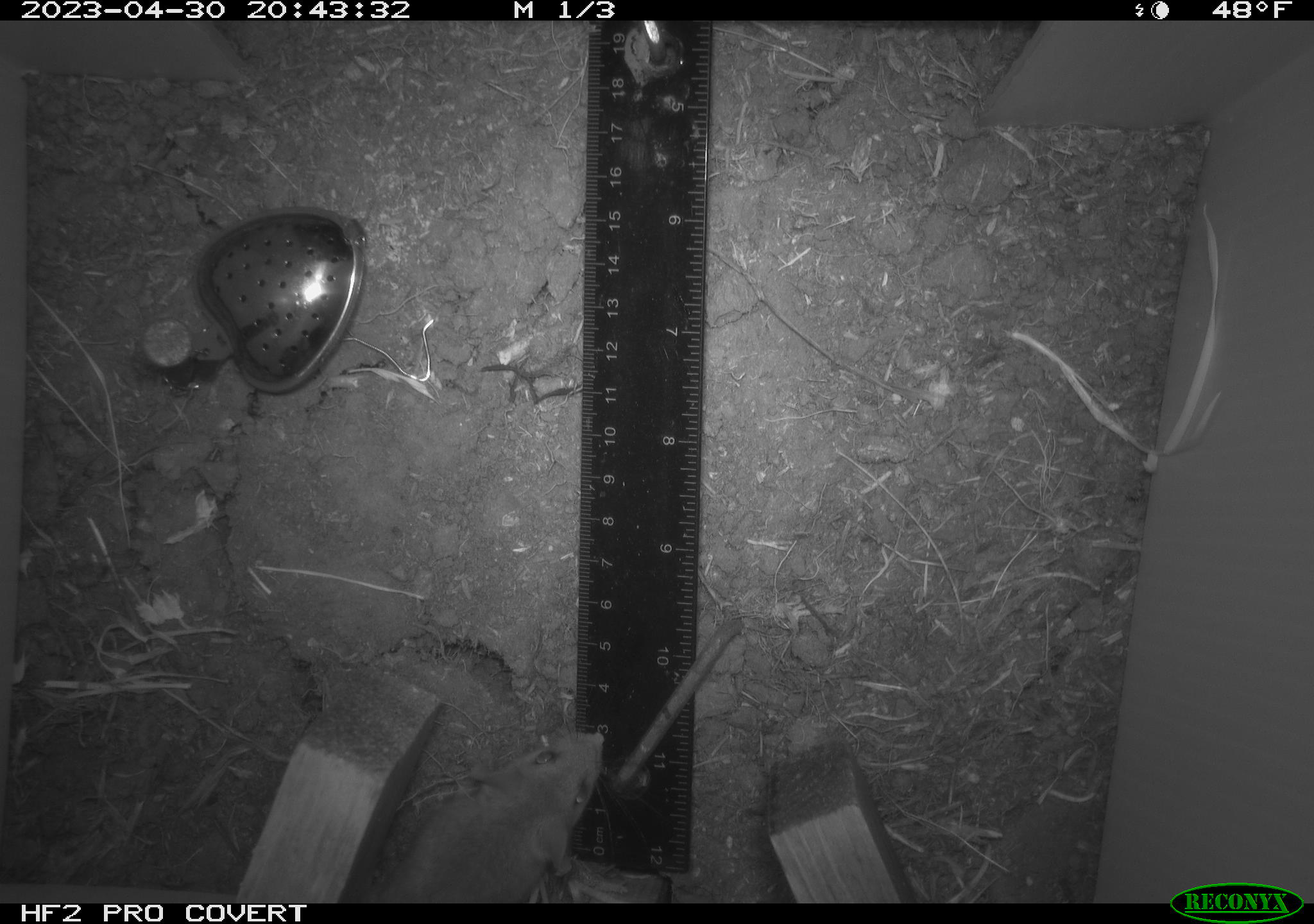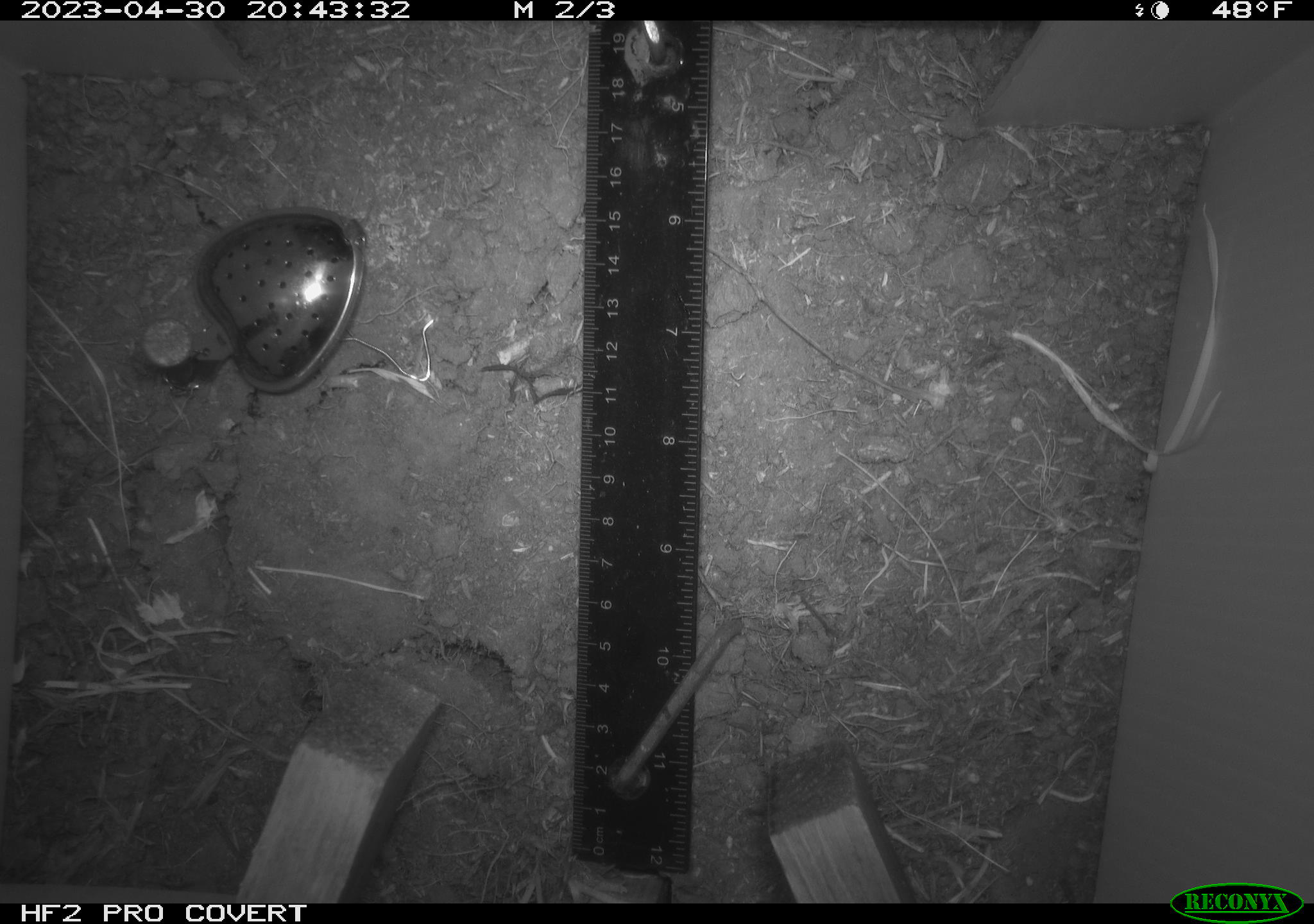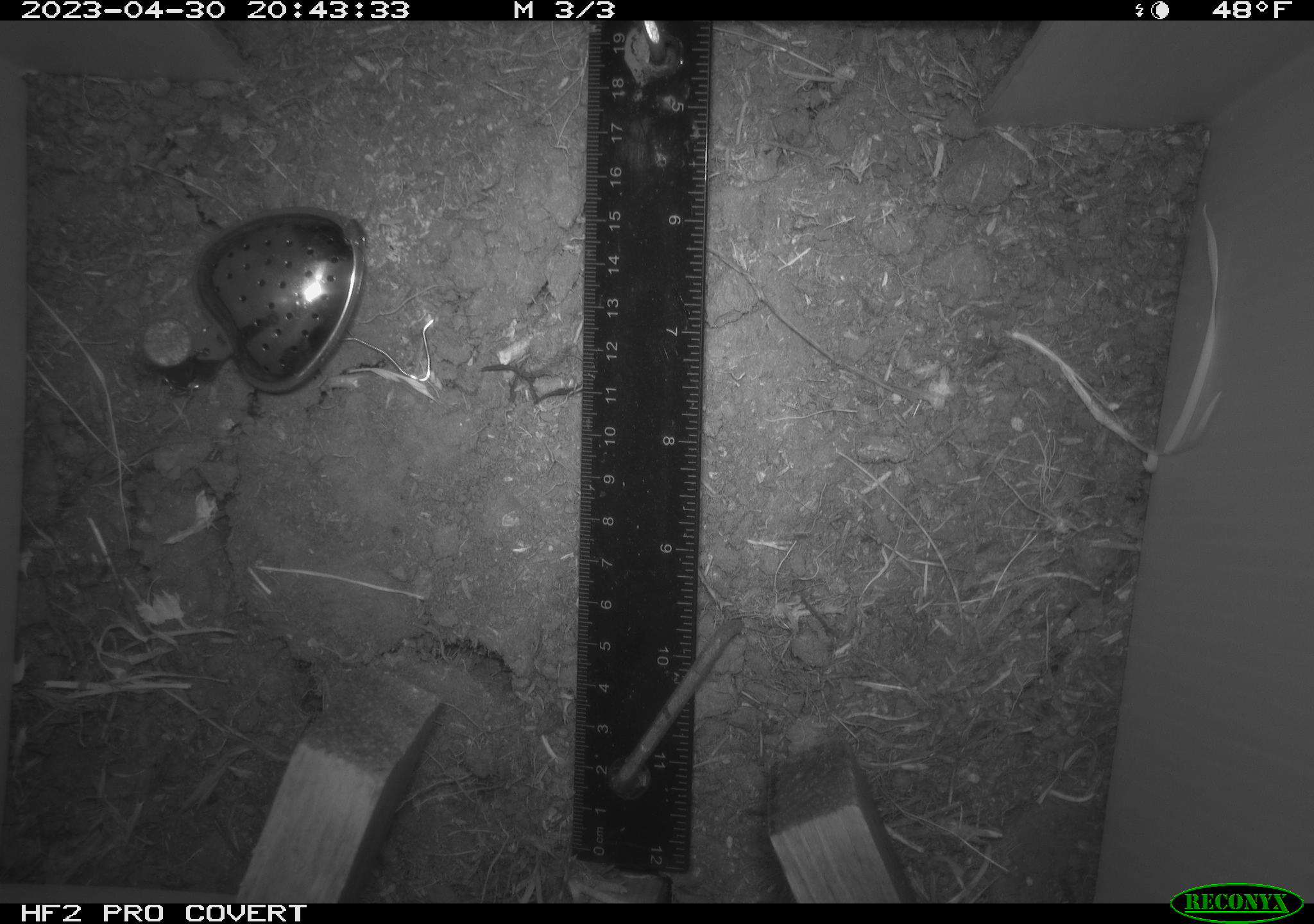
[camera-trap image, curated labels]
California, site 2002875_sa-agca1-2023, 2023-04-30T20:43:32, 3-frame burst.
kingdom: Animalia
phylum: Chordata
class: Mammalia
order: Rodentia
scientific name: Rodentia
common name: mouse species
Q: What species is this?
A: Mouse species (Rodentia).